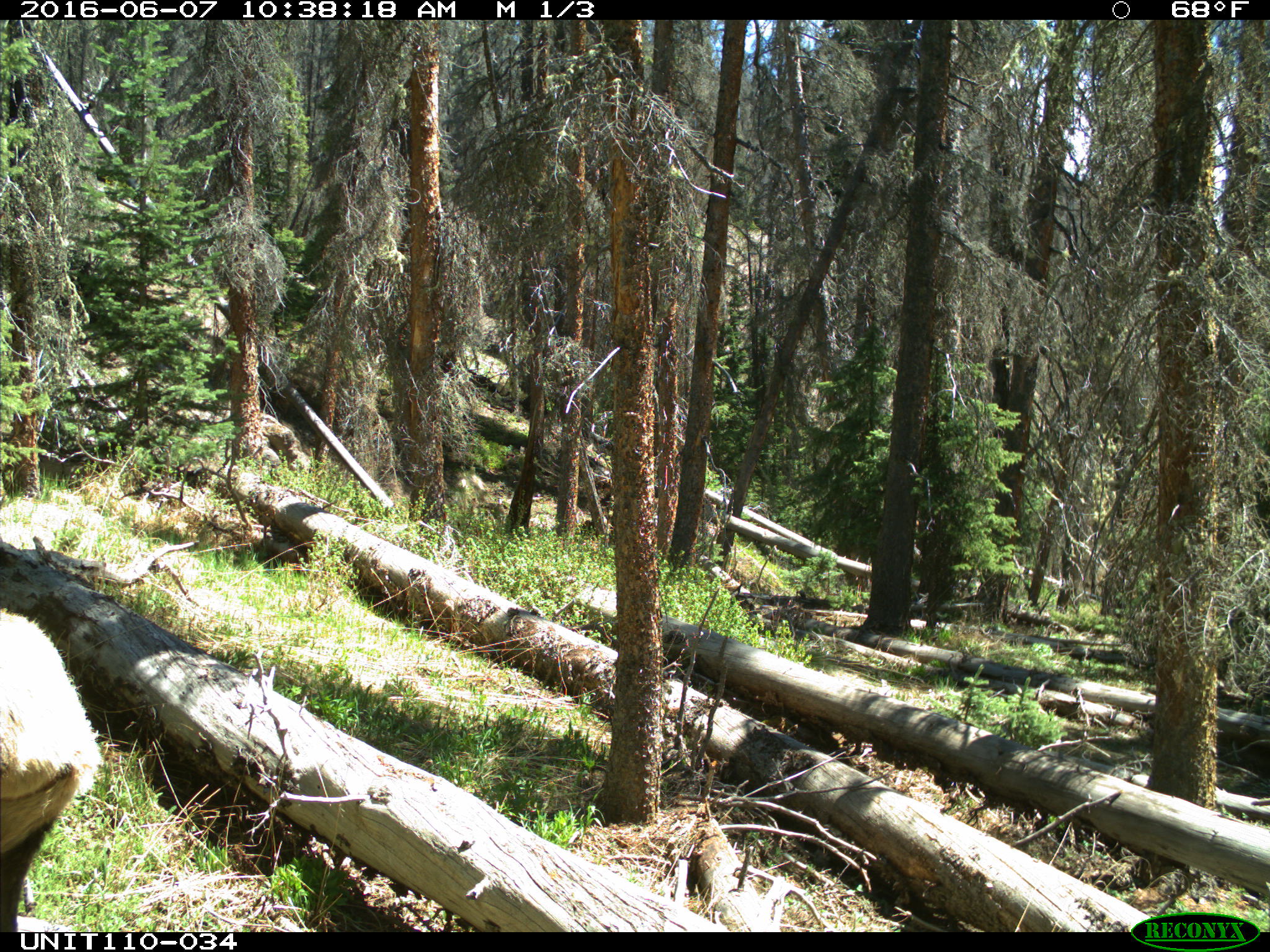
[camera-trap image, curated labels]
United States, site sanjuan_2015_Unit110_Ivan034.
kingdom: Animalia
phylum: Chordata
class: Mammalia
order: Artiodactyla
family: Cervidae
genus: Cervus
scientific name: Cervus elaphus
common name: red deer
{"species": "Cervus elaphus (red deer)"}